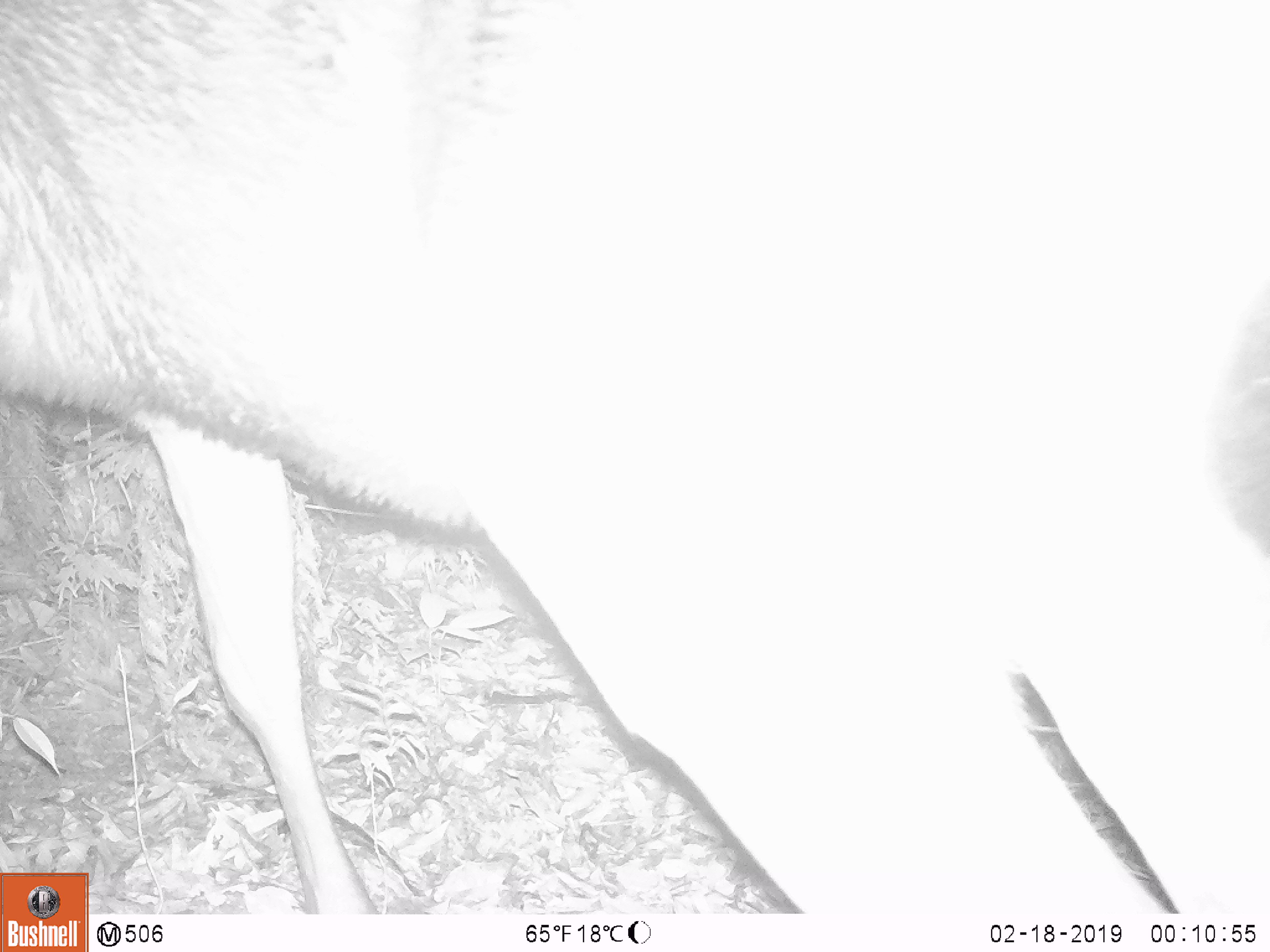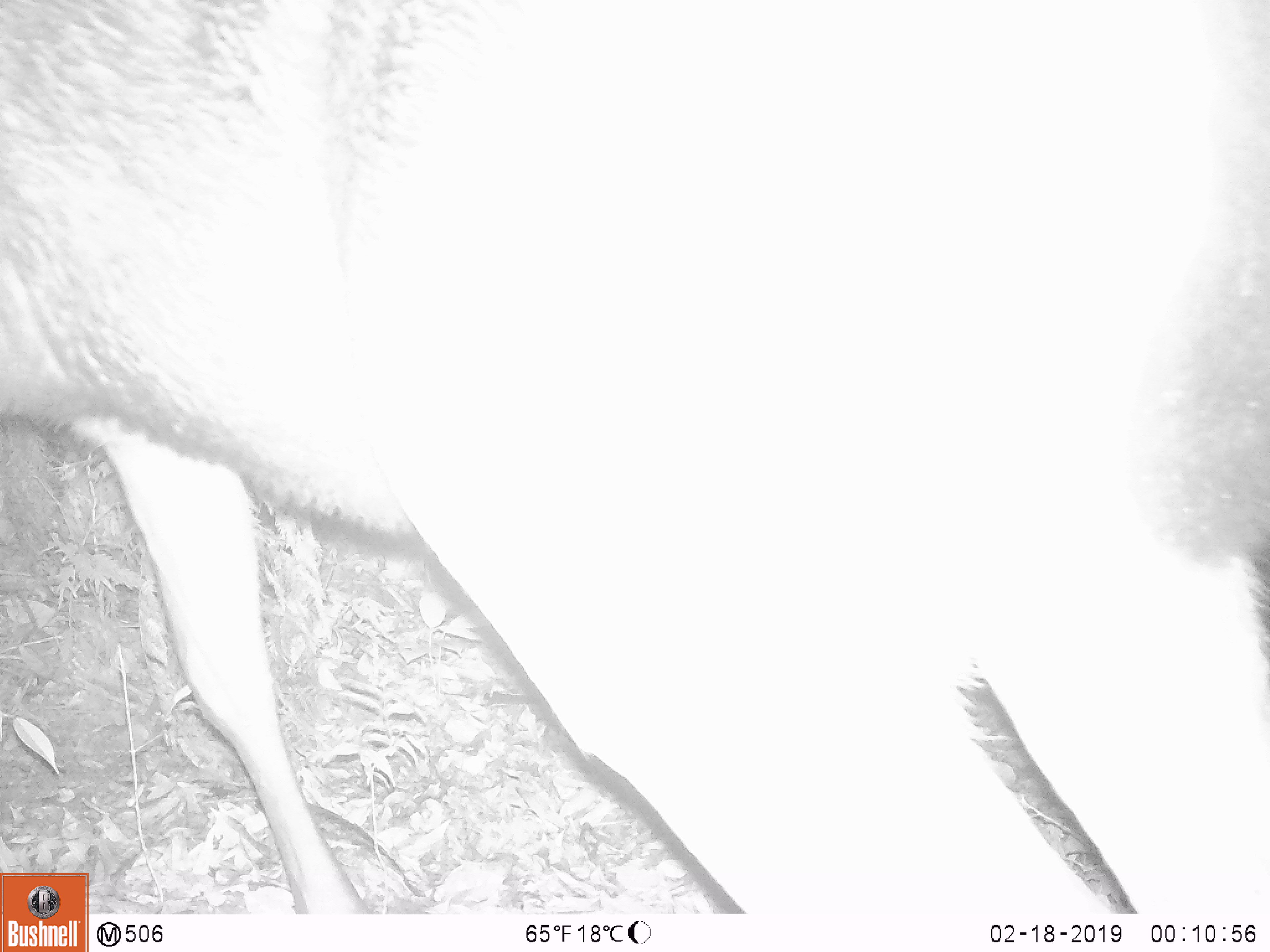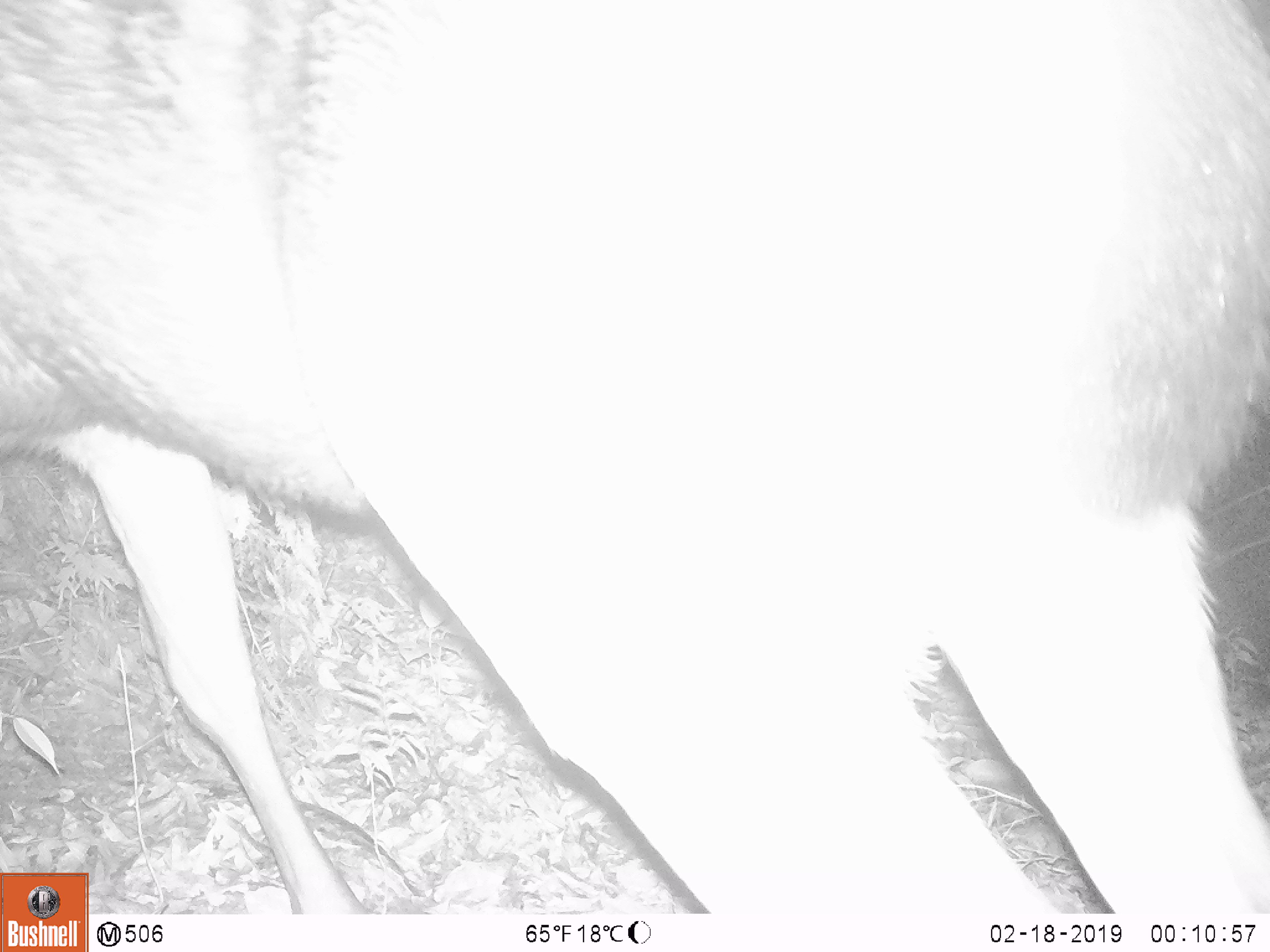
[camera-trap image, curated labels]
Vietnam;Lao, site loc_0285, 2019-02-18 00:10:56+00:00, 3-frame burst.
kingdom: Animalia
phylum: Chordata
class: Mammalia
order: Artiodactyla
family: Cervidae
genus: Rusa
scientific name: Rusa unicolor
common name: sambar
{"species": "sambar (Rusa unicolor)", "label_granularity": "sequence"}